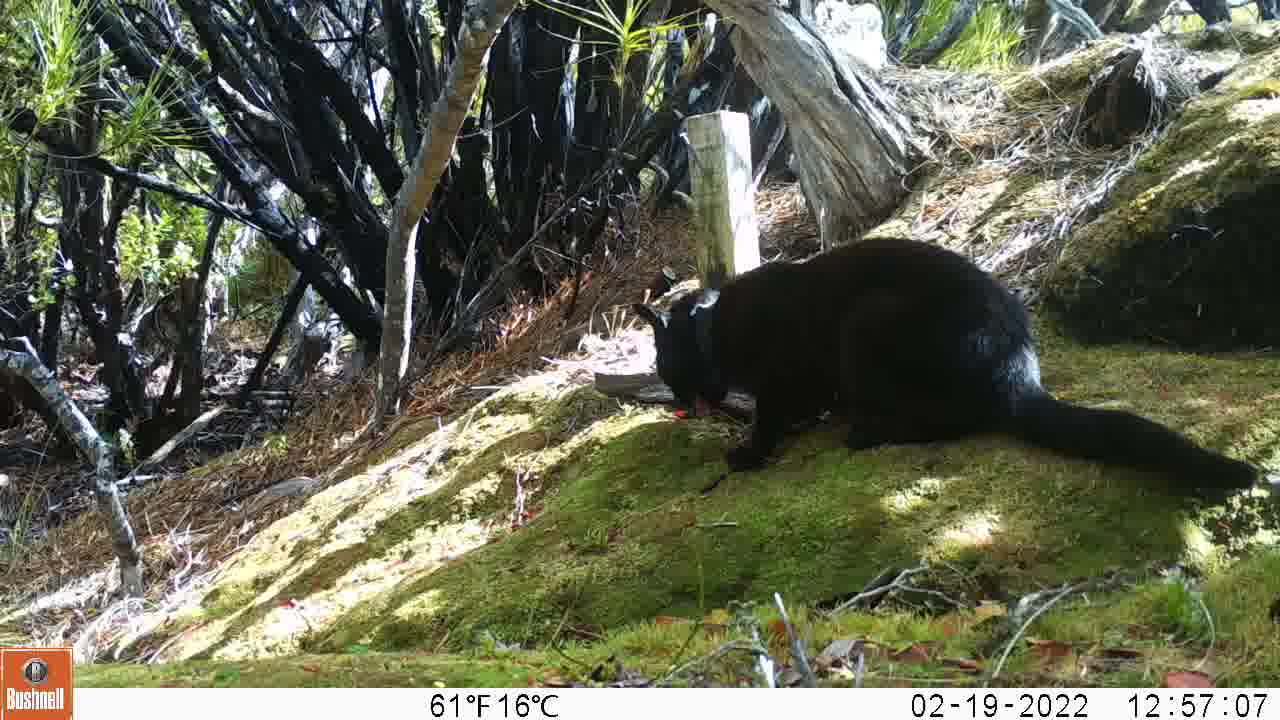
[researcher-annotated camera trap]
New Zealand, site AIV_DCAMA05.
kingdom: Animalia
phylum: Chordata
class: Mammalia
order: Carnivora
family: Felidae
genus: Felis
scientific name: Felis catus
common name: domestic cat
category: cat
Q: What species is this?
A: Cat (domestic cat) (Felis catus).